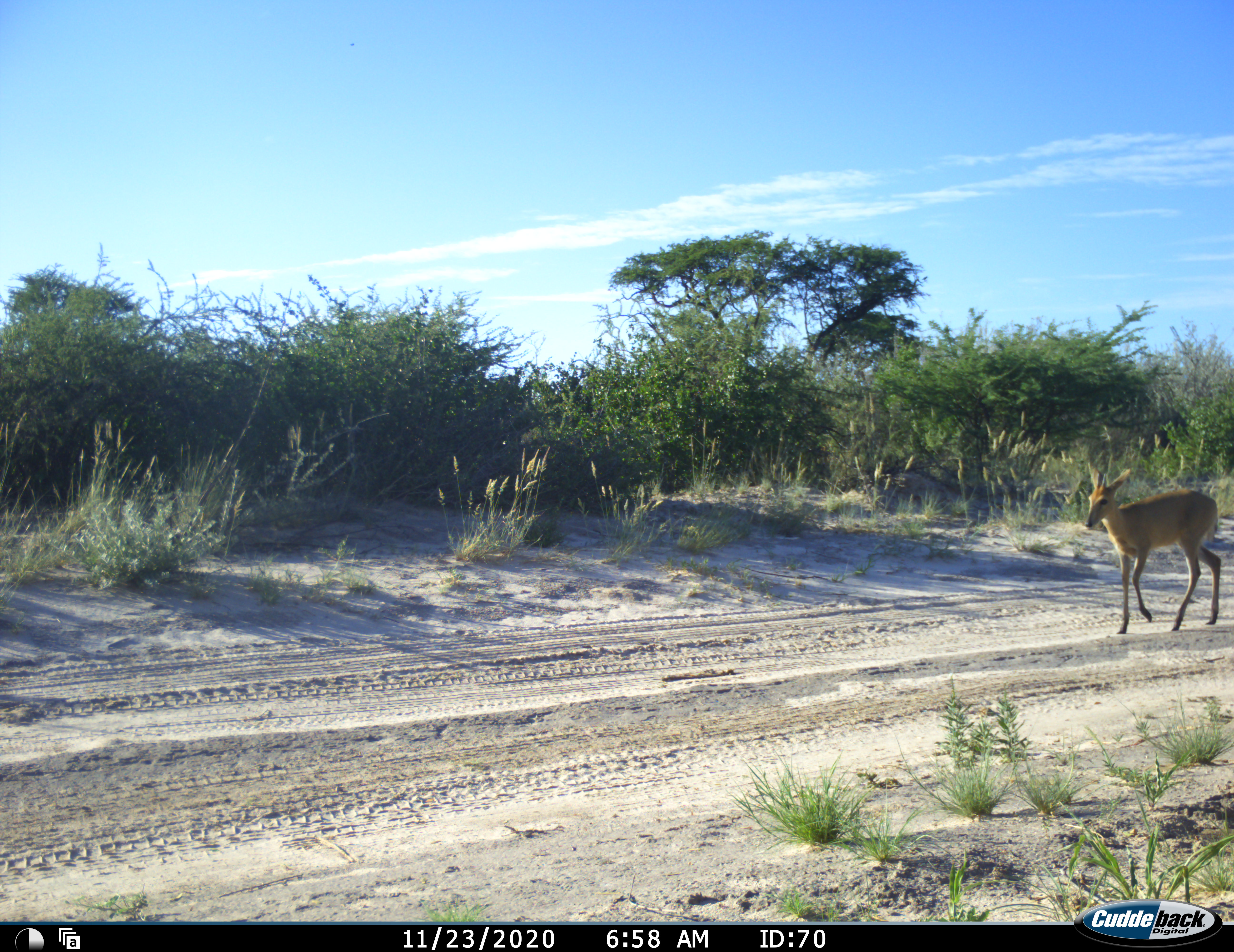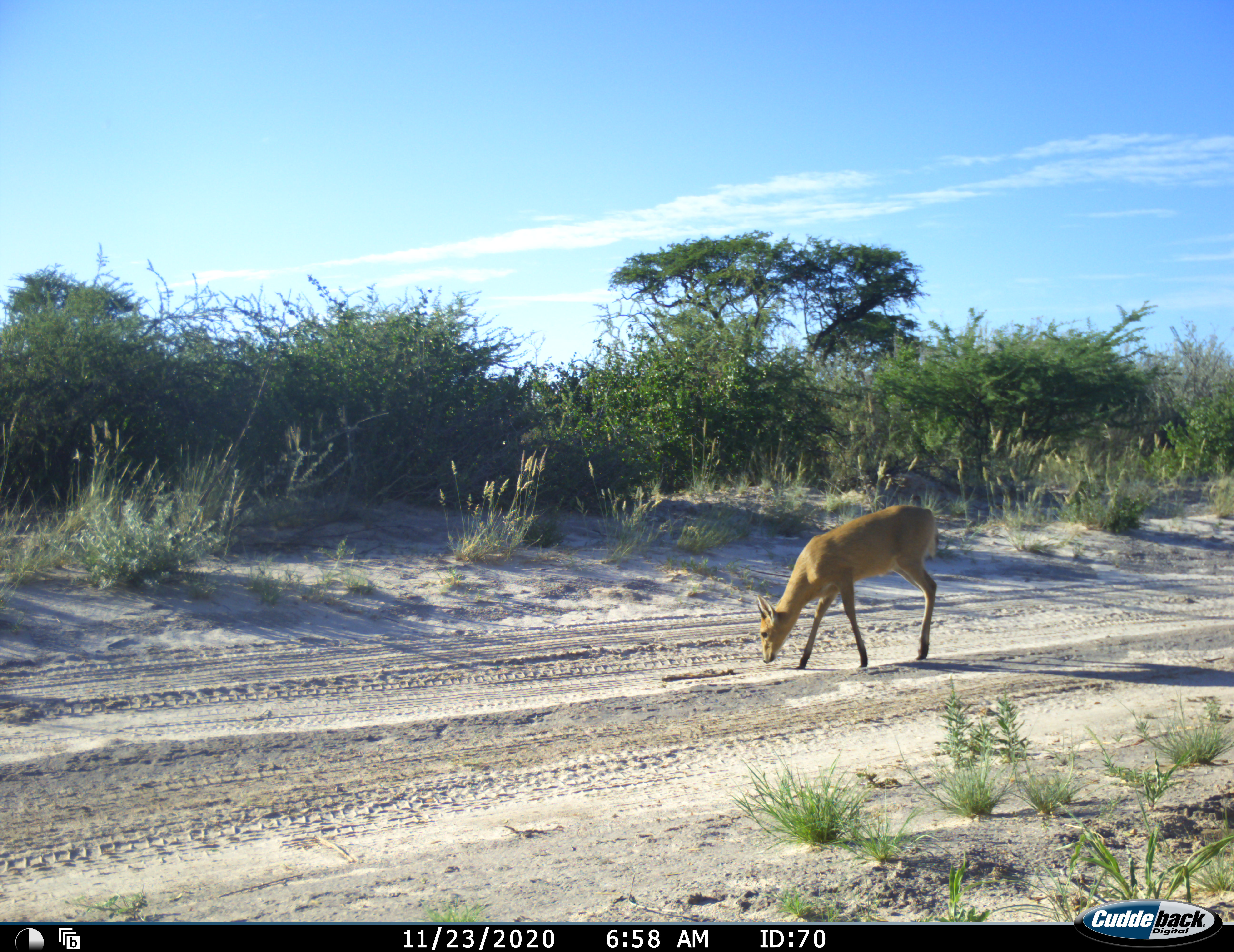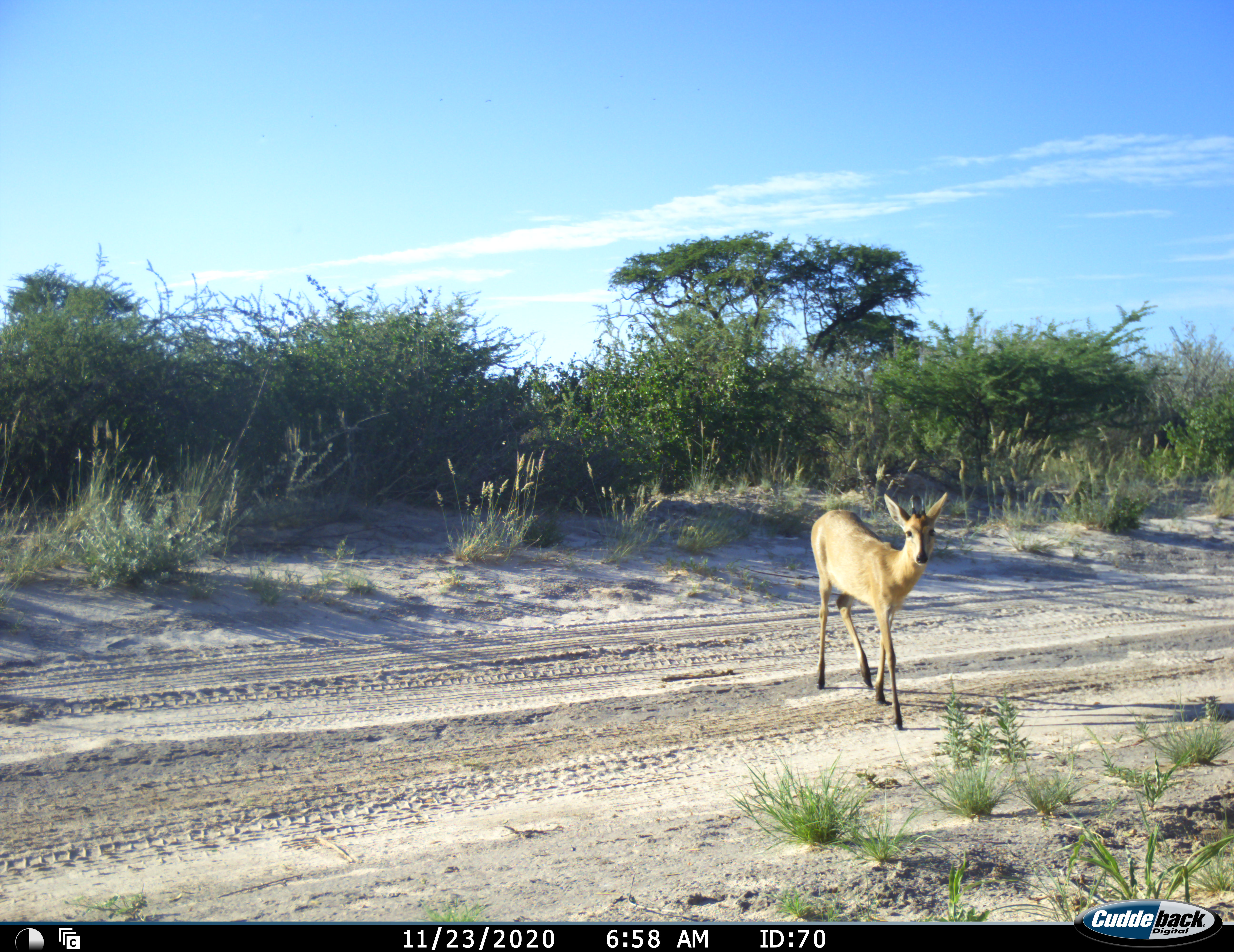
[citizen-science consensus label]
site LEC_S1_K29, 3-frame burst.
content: unidentified animal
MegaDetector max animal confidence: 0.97